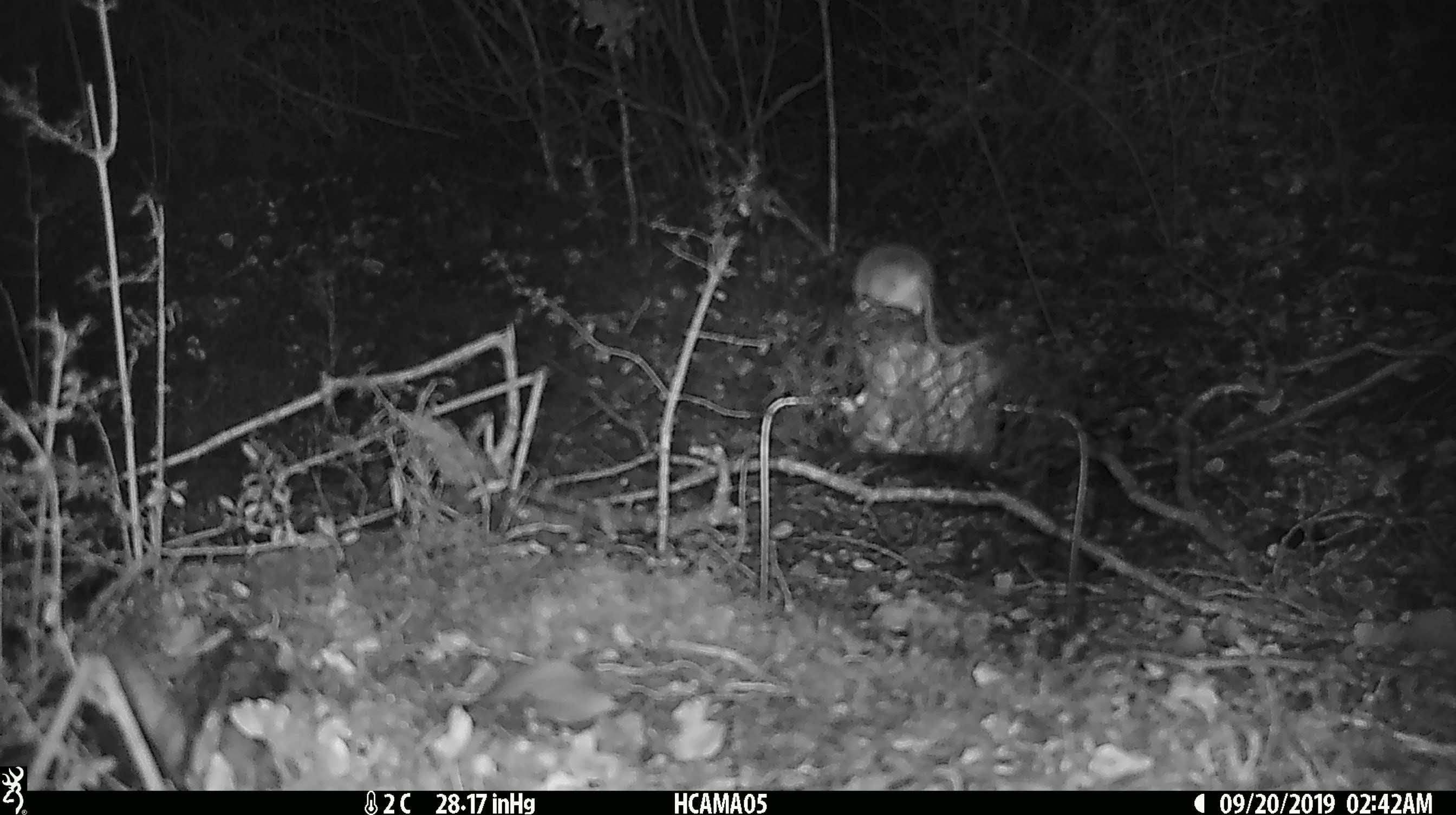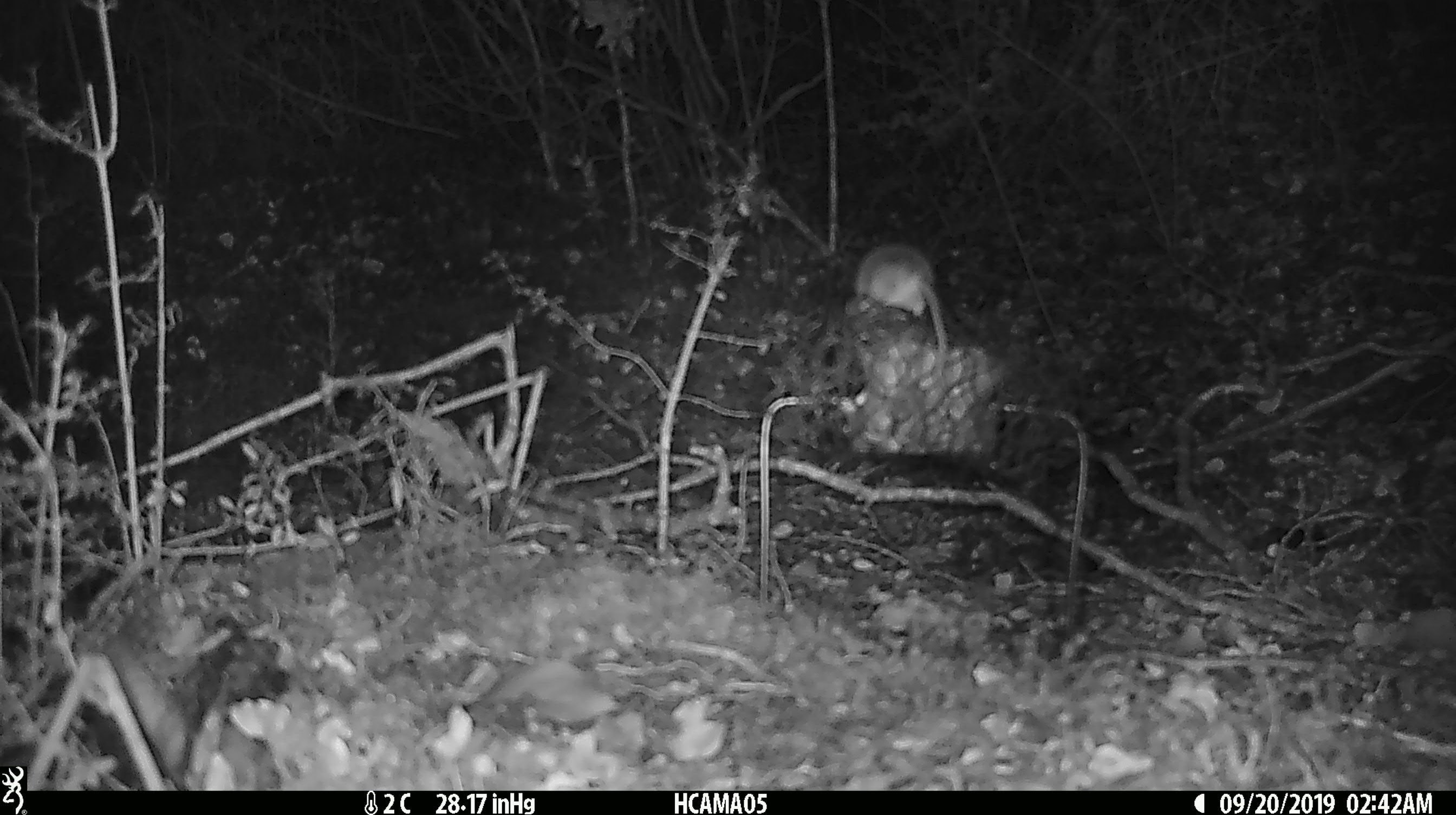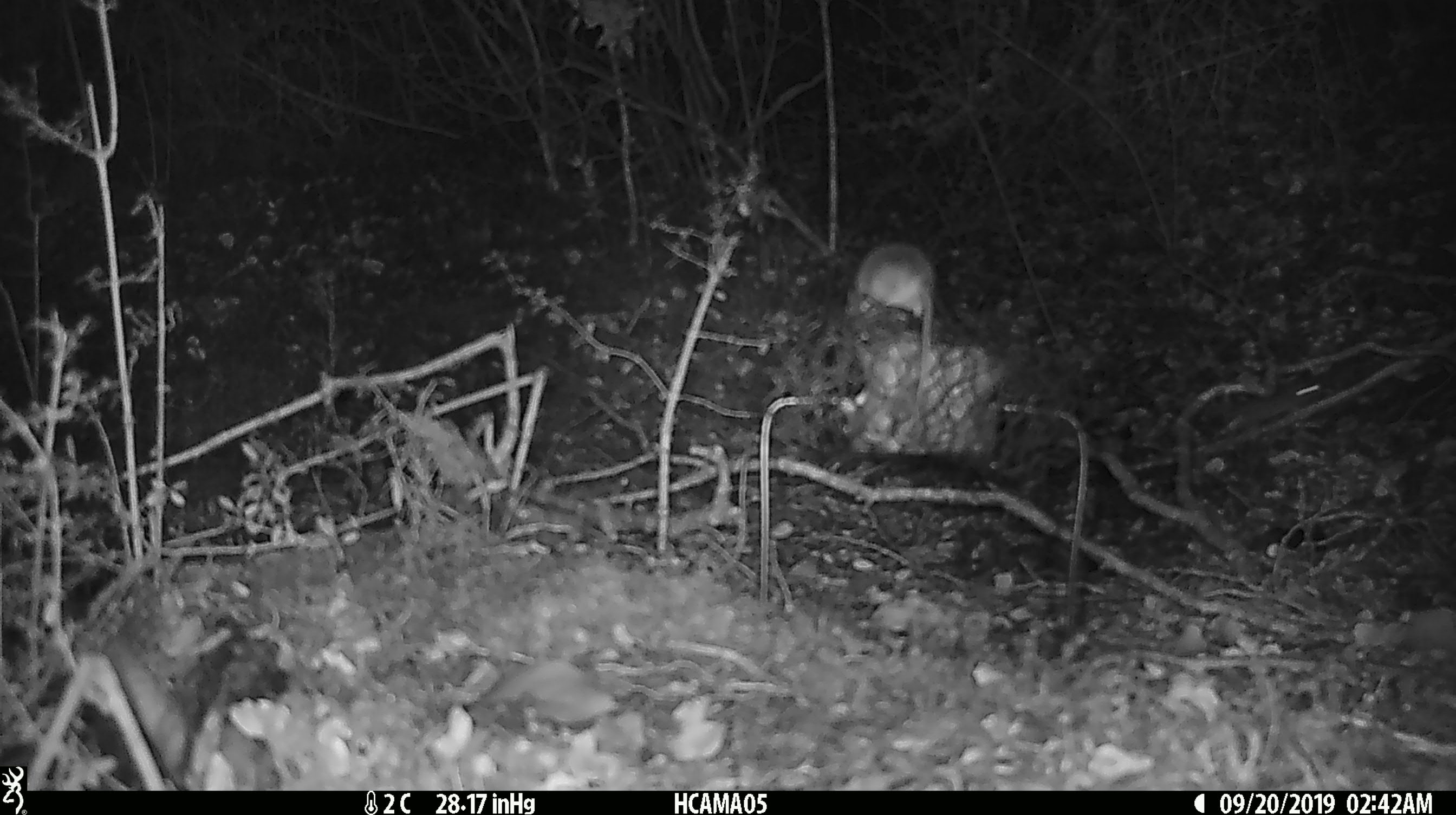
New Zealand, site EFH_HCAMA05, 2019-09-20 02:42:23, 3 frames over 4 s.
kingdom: Animalia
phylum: Chordata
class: Mammalia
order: Rodentia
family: Muridae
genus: Mus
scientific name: Mus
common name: mouse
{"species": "mouse (Mus)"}